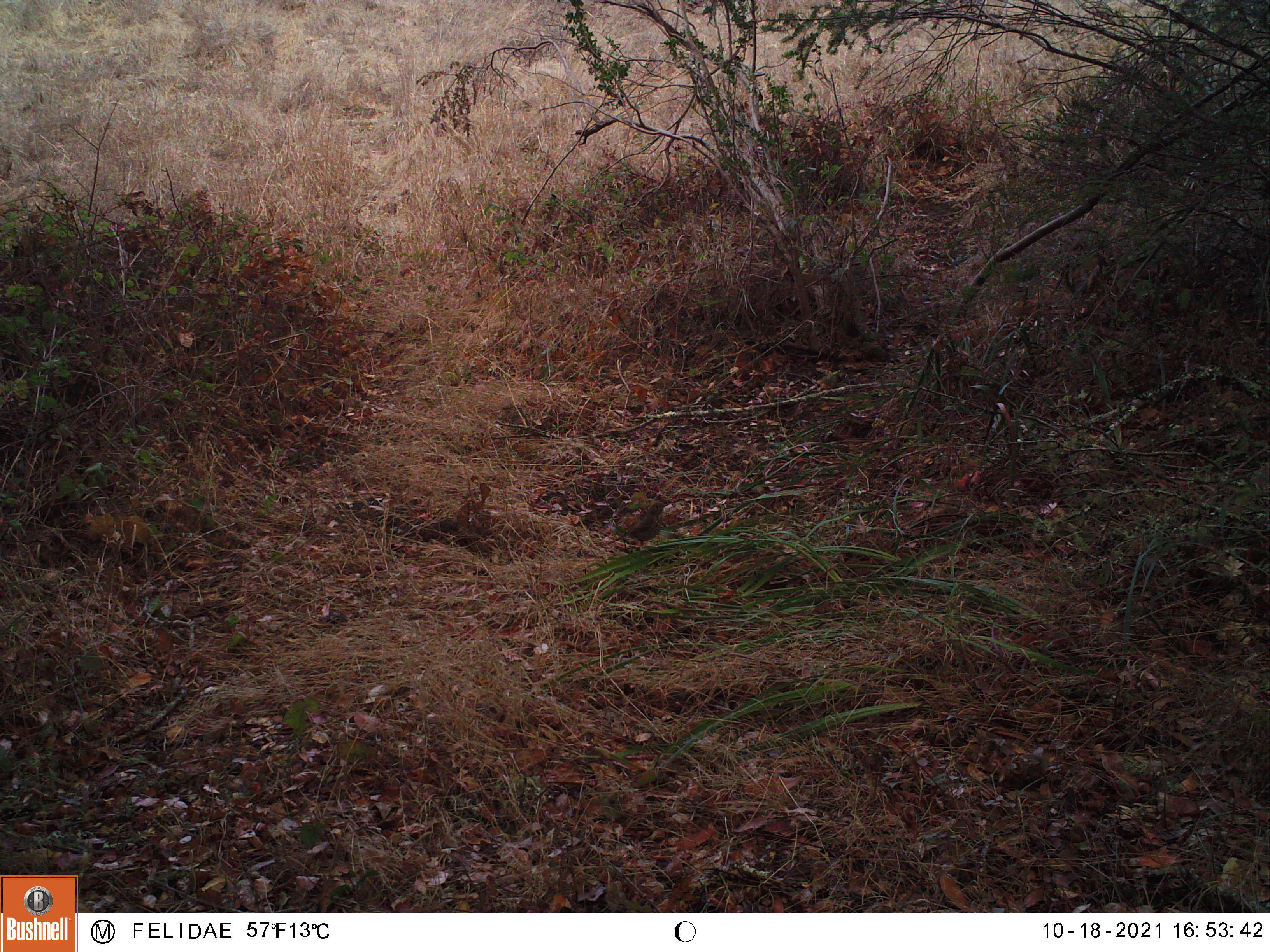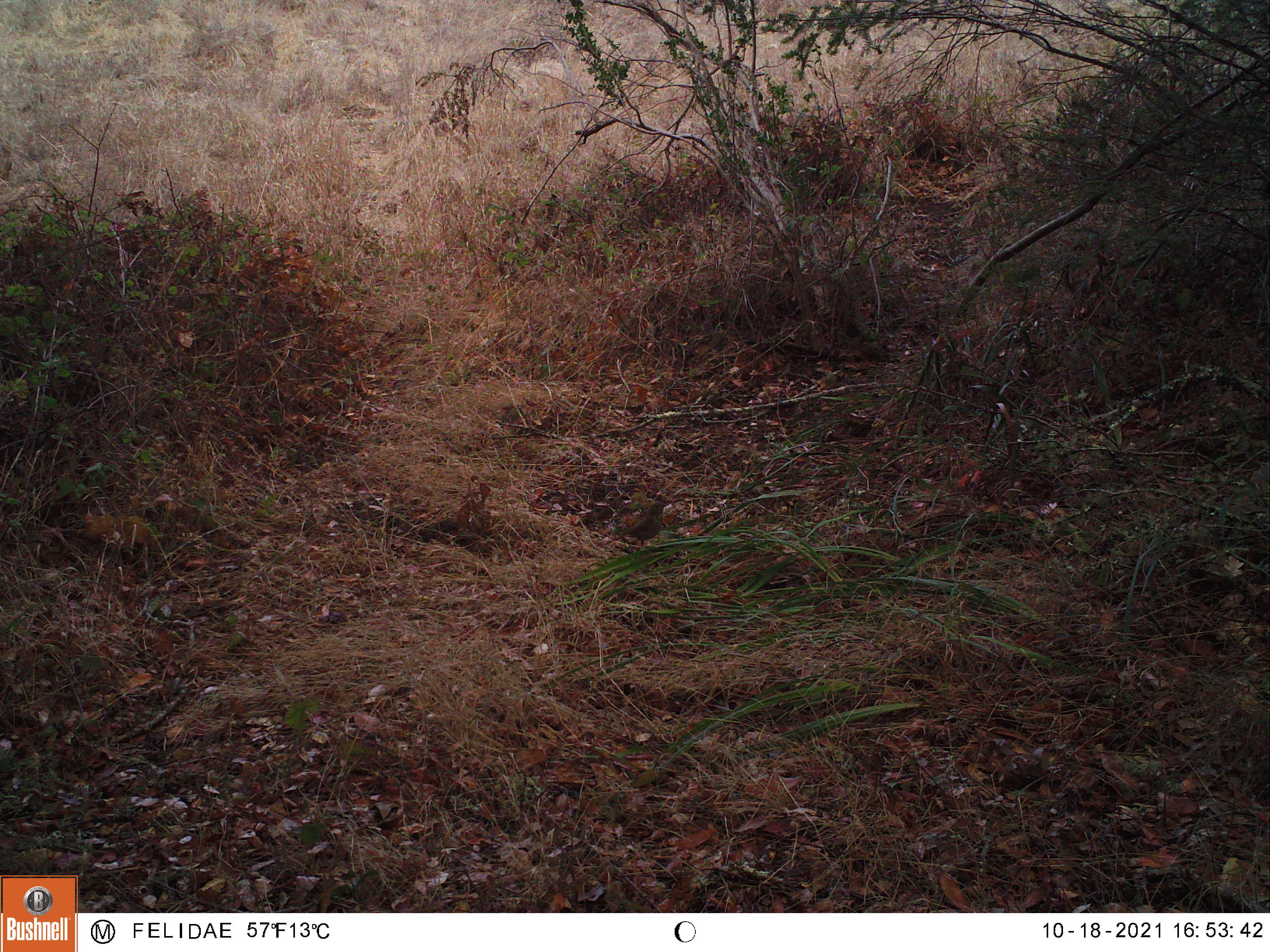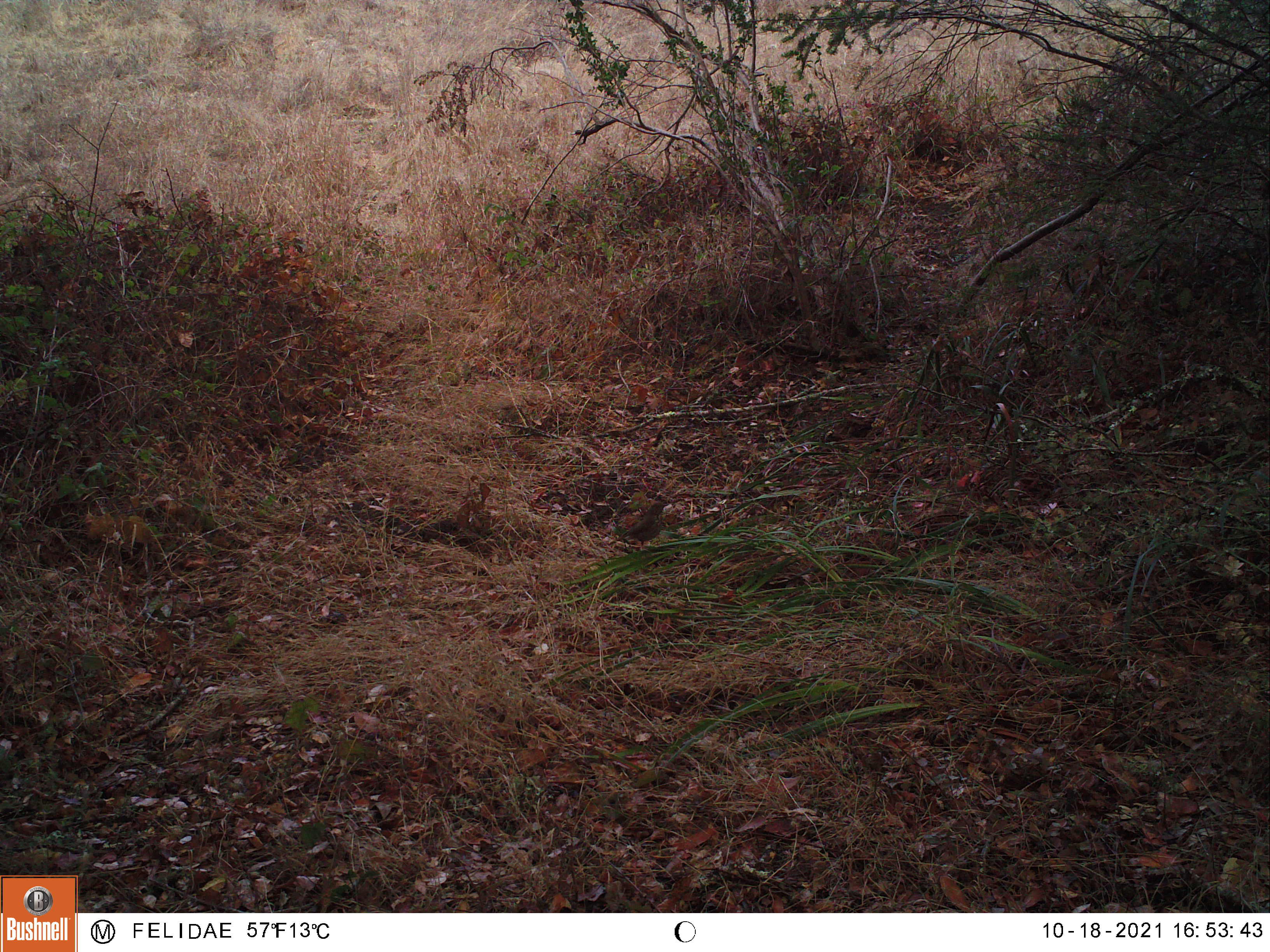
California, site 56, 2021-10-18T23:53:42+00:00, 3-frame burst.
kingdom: Animalia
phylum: Chordata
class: Aves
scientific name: Aves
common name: bird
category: unknown bird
Unknown bird (bird) (Aves).